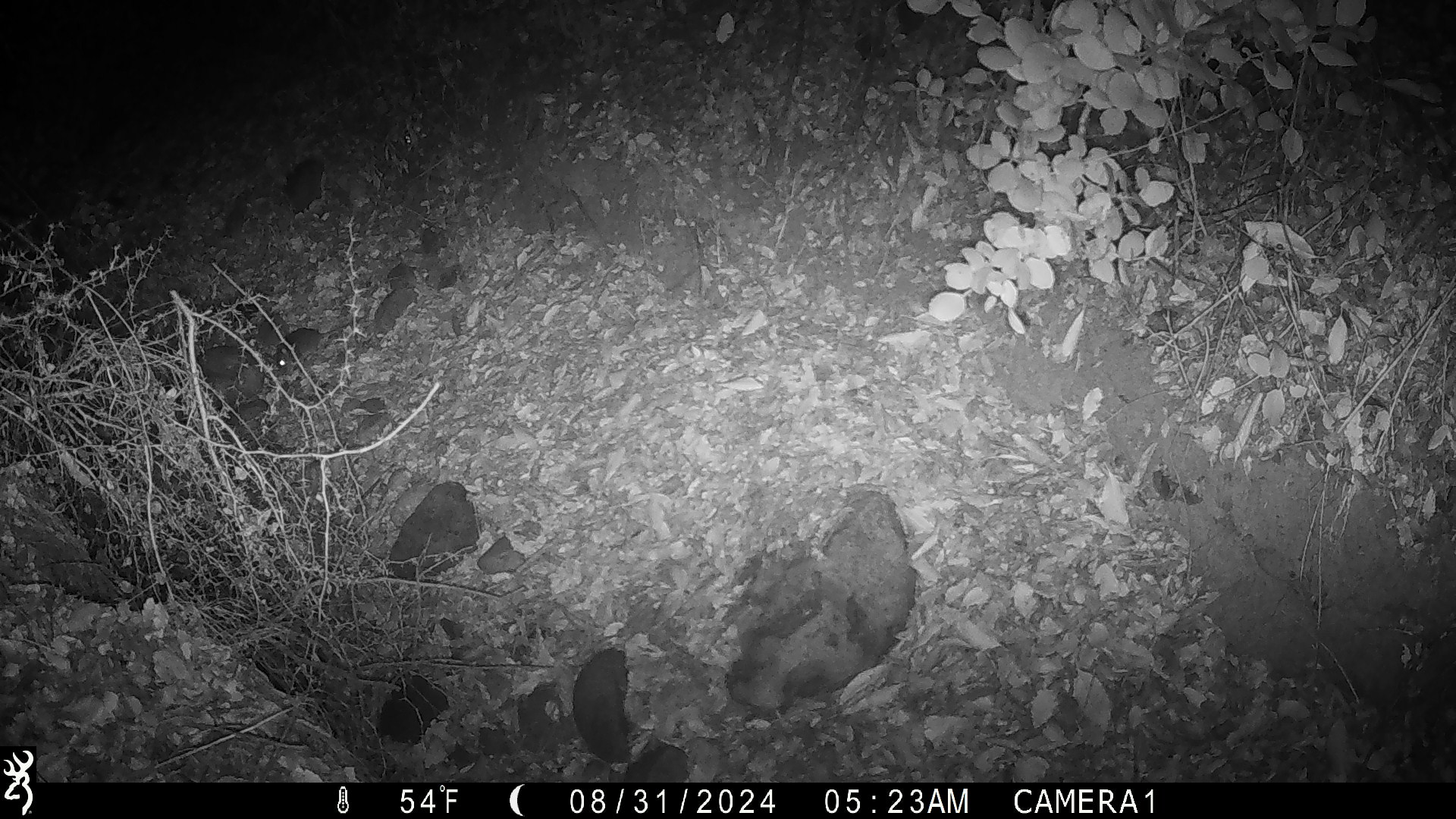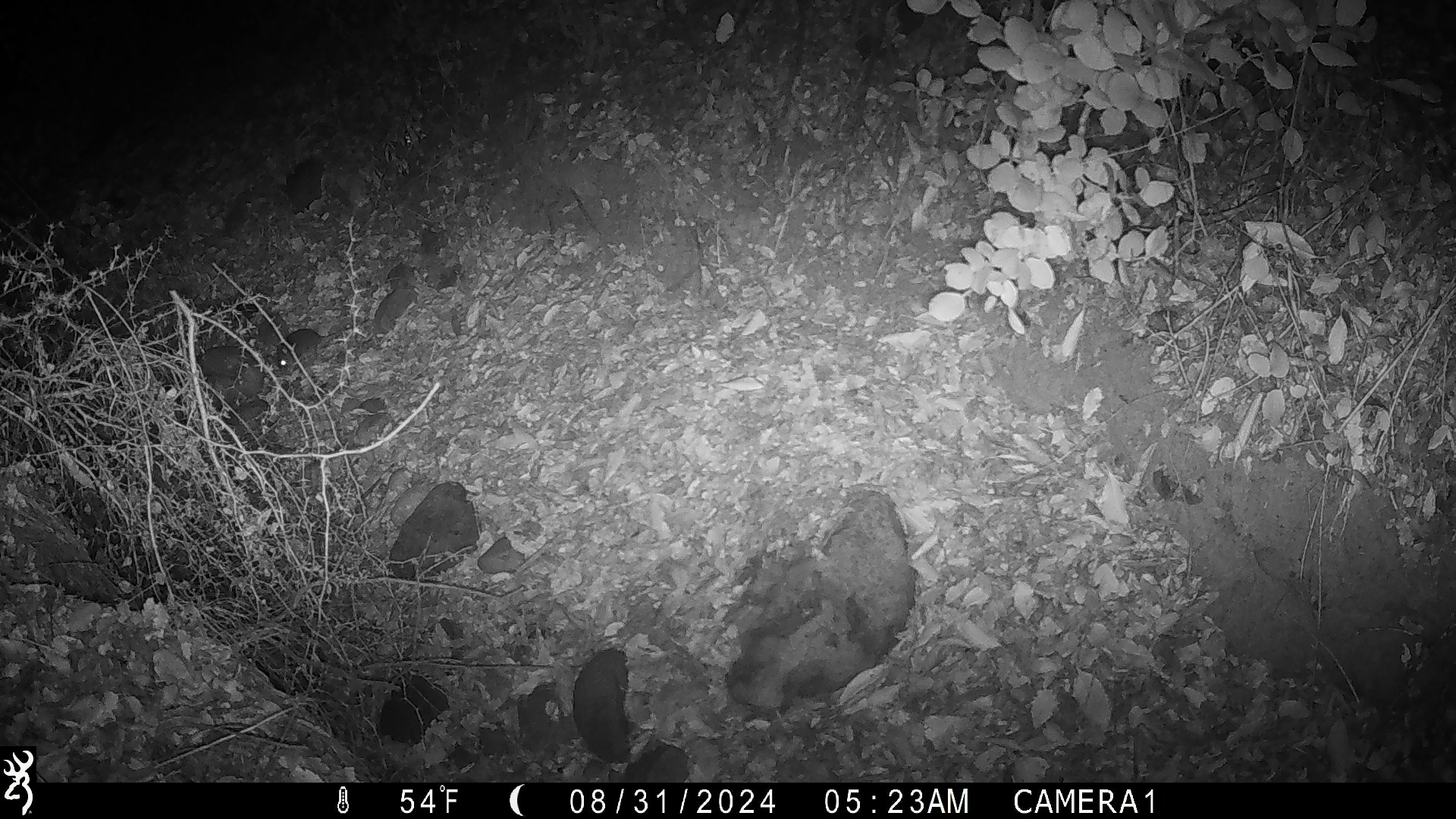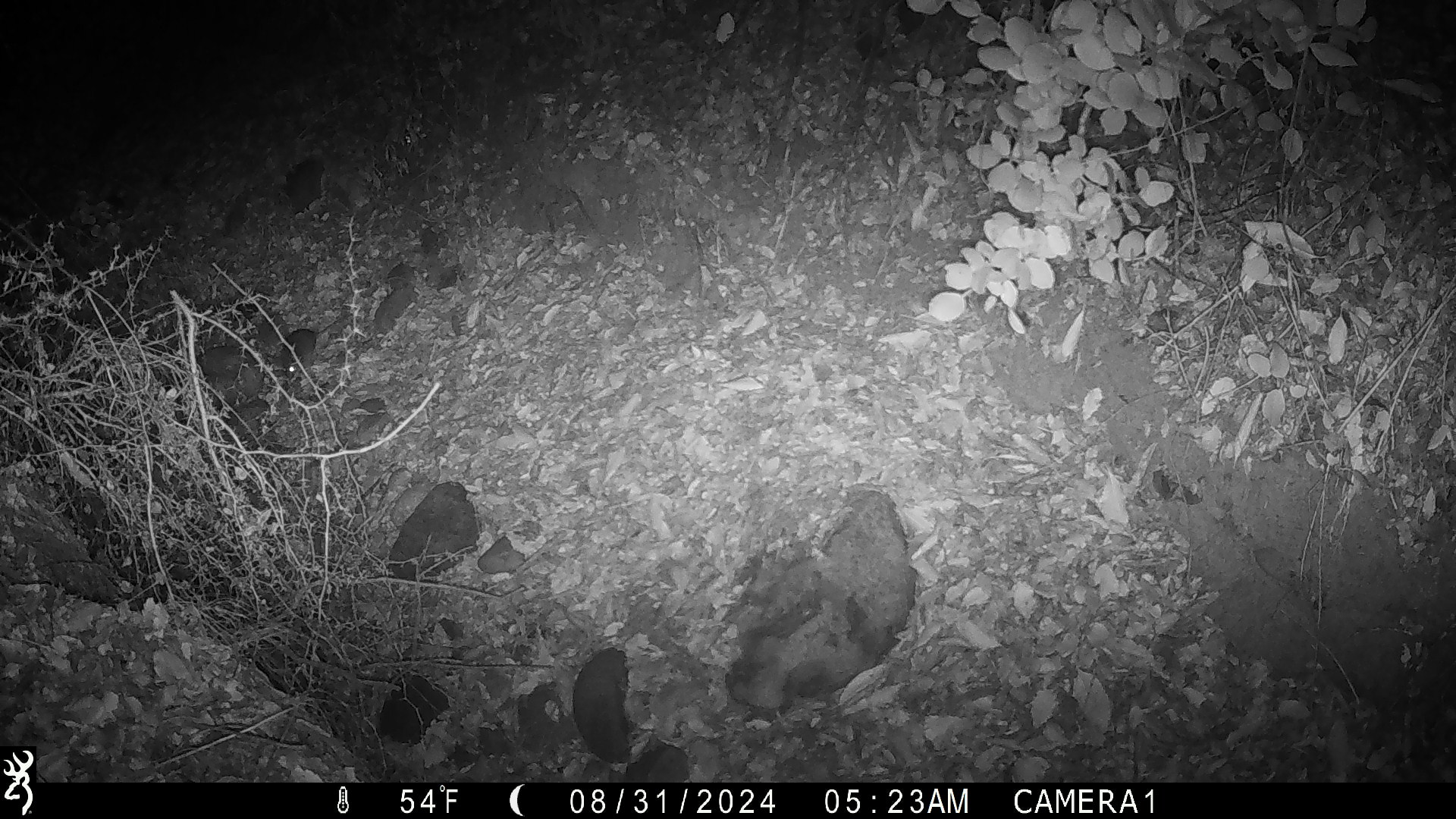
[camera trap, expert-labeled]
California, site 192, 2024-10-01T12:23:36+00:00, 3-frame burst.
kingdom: Animalia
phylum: Chordata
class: Mammalia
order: Rodentia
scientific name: Rodentia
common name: mouse or rat